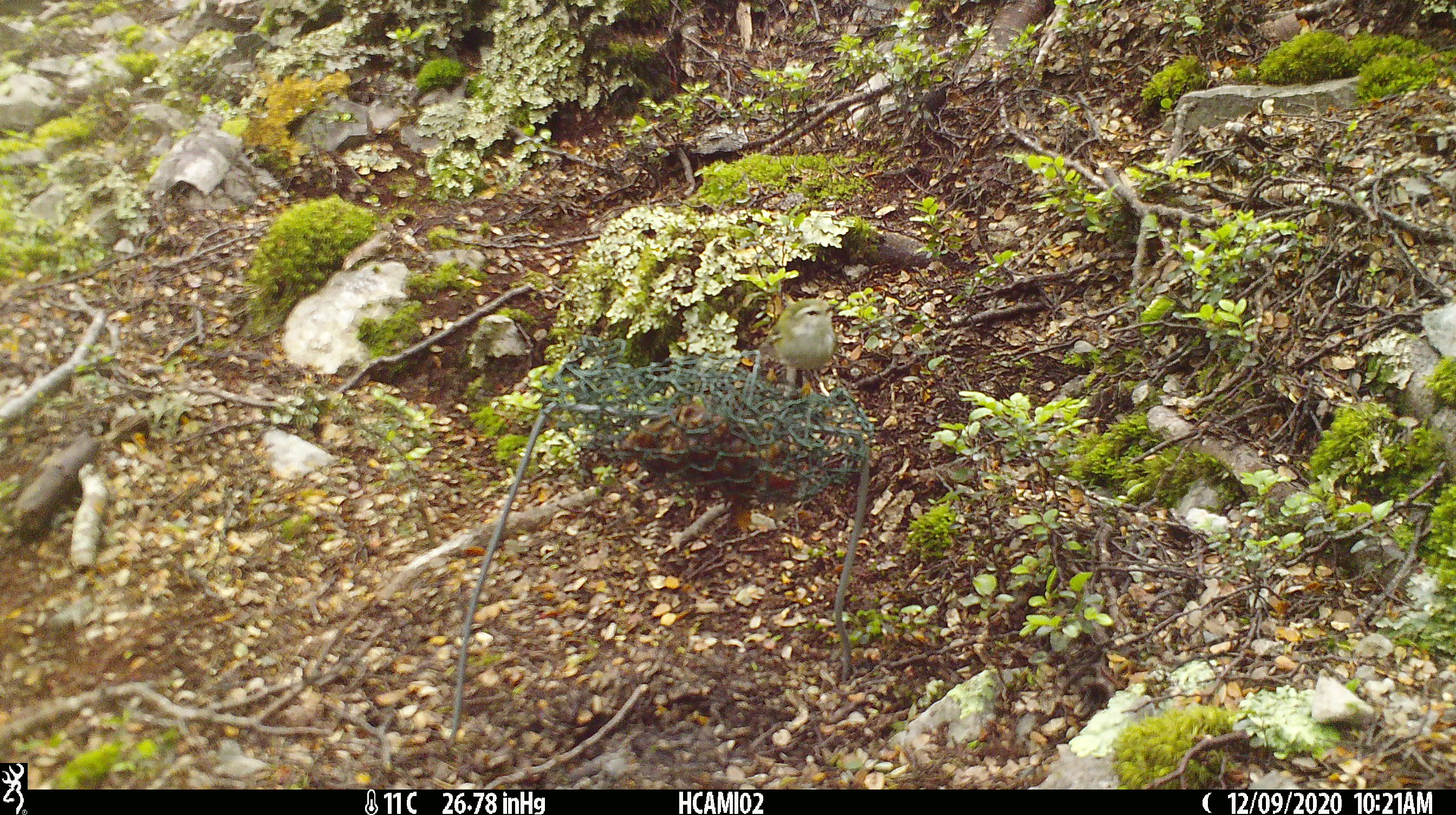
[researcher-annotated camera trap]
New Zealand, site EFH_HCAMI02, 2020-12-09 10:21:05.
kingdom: Animalia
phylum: Chordata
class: Aves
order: Passeriformes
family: Acanthisittidae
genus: Acanthisitta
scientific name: Acanthisitta chloris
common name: rifleman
Rifleman (Acanthisitta chloris).